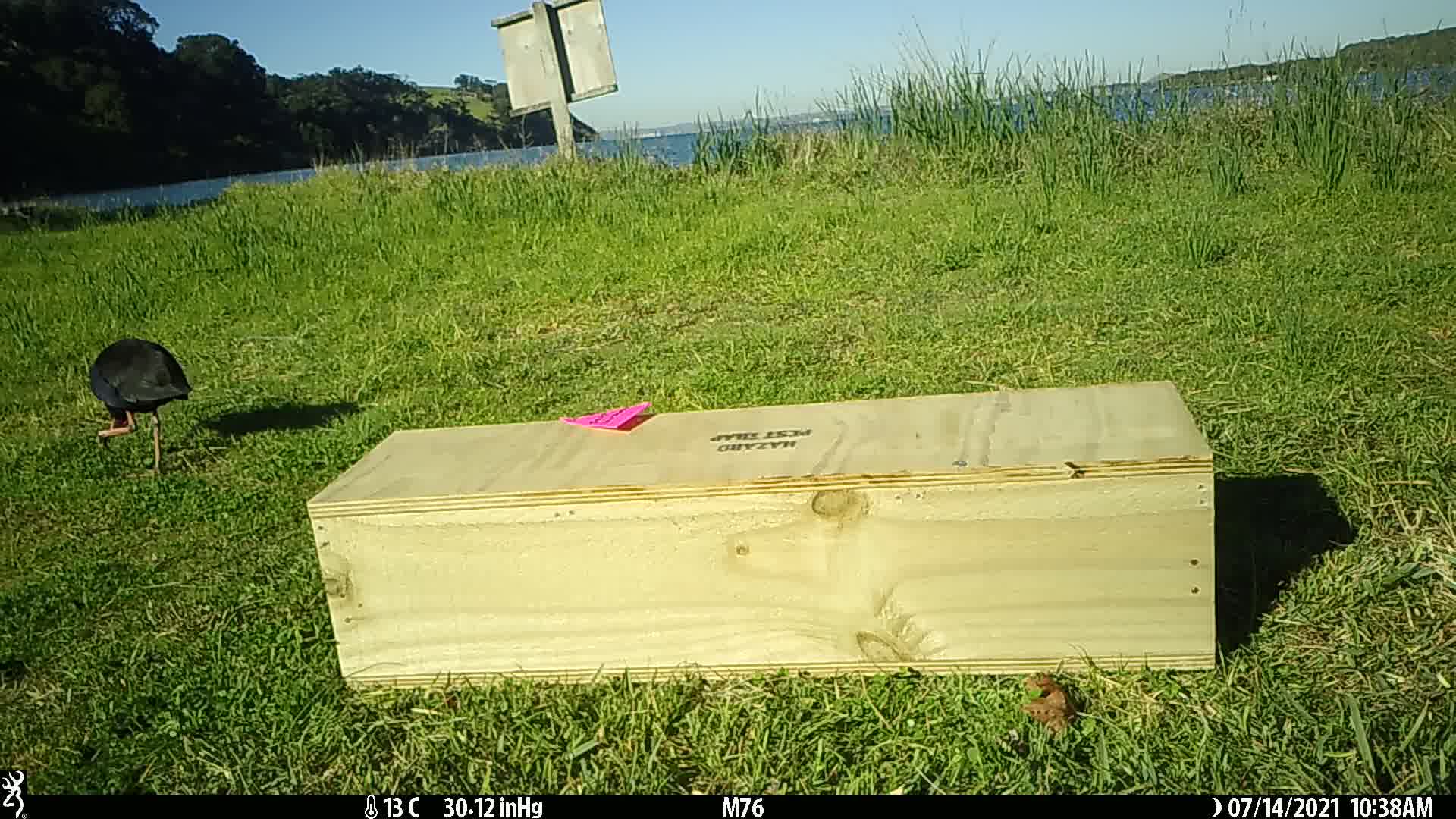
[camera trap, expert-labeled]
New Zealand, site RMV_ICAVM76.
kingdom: Animalia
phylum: Chordata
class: Aves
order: Gruiformes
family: Rallidae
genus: Porphyrio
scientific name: Porphyrio melanotus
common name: australasian swamphen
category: pukeko